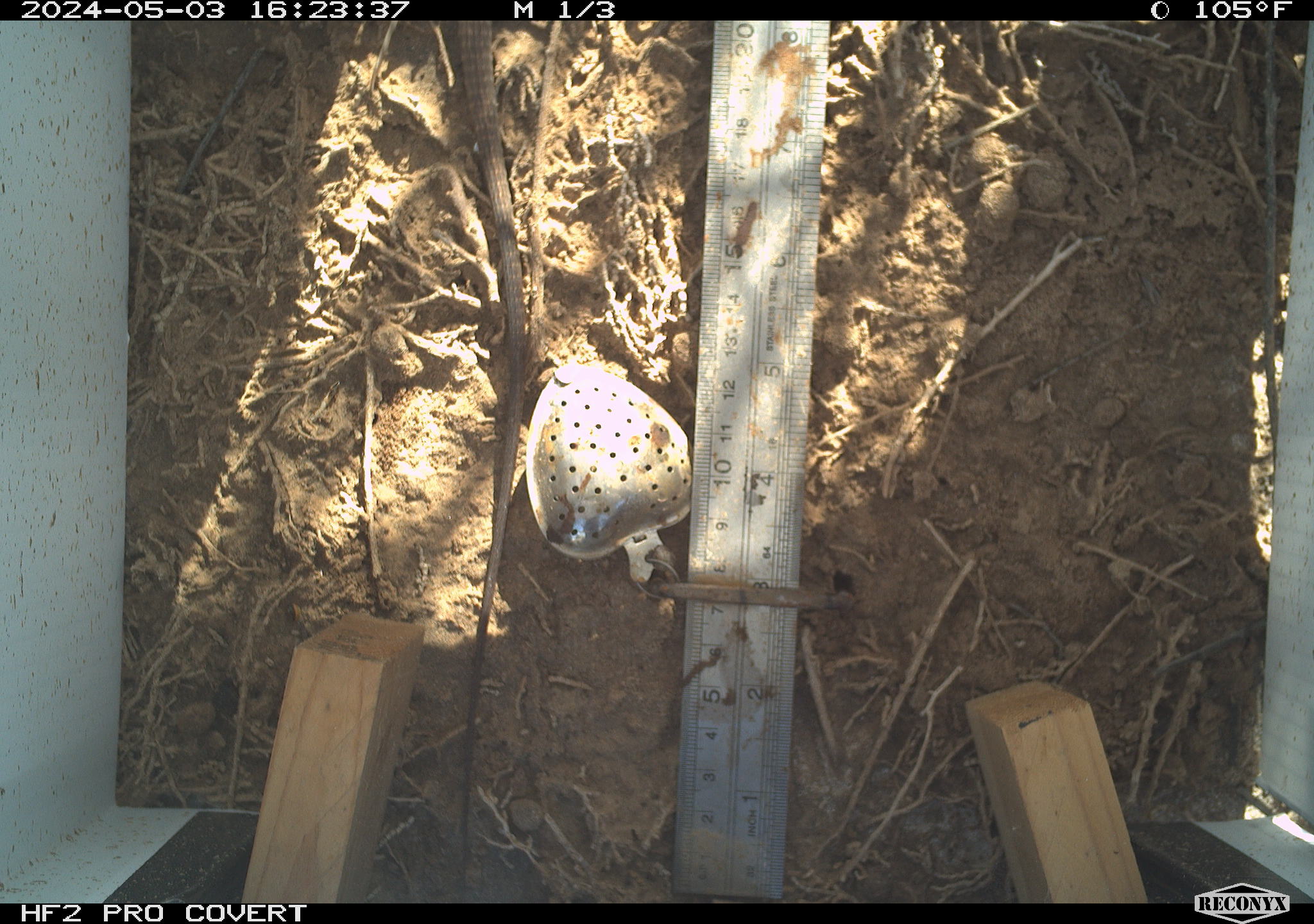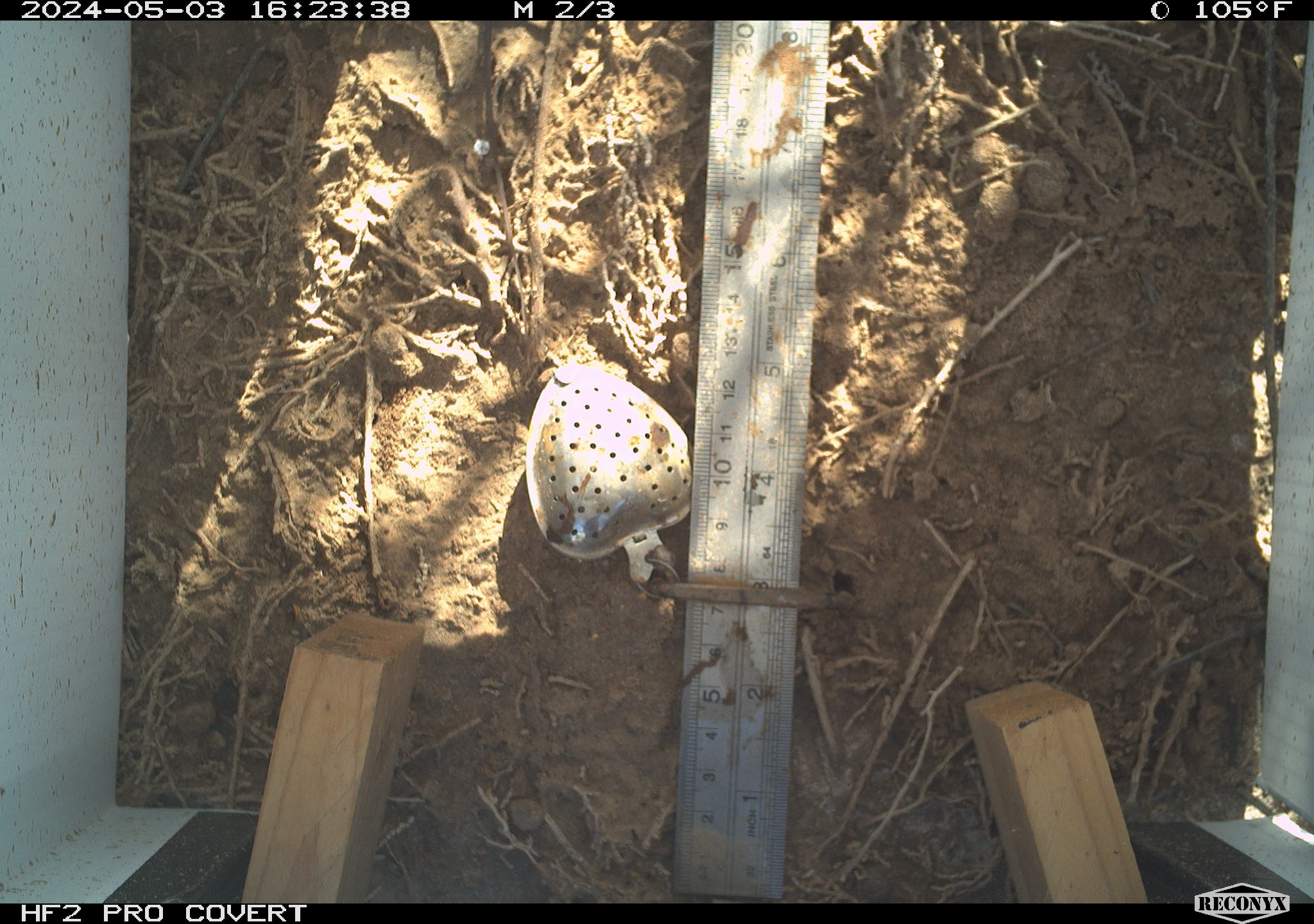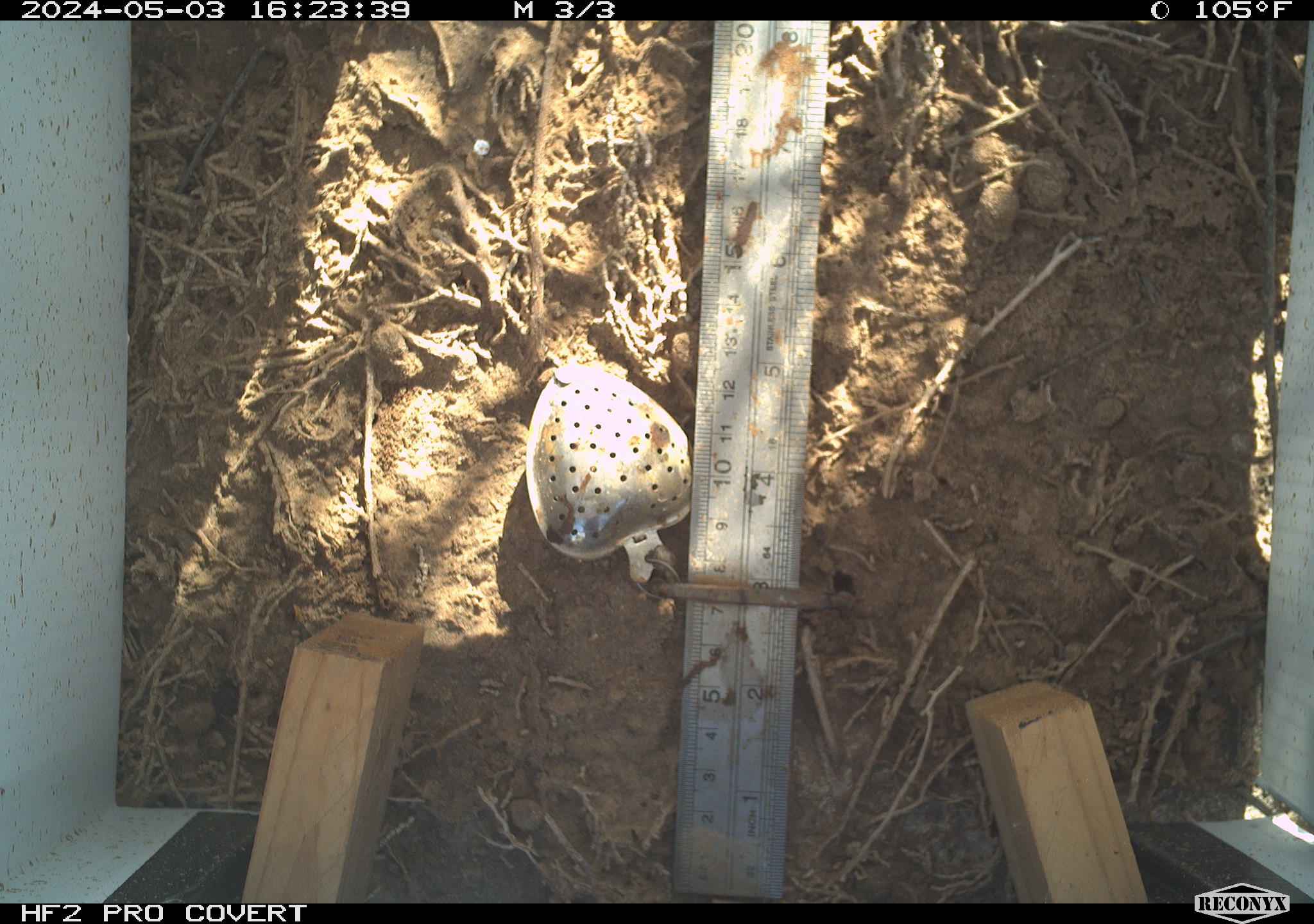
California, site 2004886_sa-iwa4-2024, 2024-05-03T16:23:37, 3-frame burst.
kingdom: Animalia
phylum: Chordata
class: Reptilia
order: Squamata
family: Teiidae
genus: Aspidoscelis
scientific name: Aspidoscelis tigris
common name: western whiptail